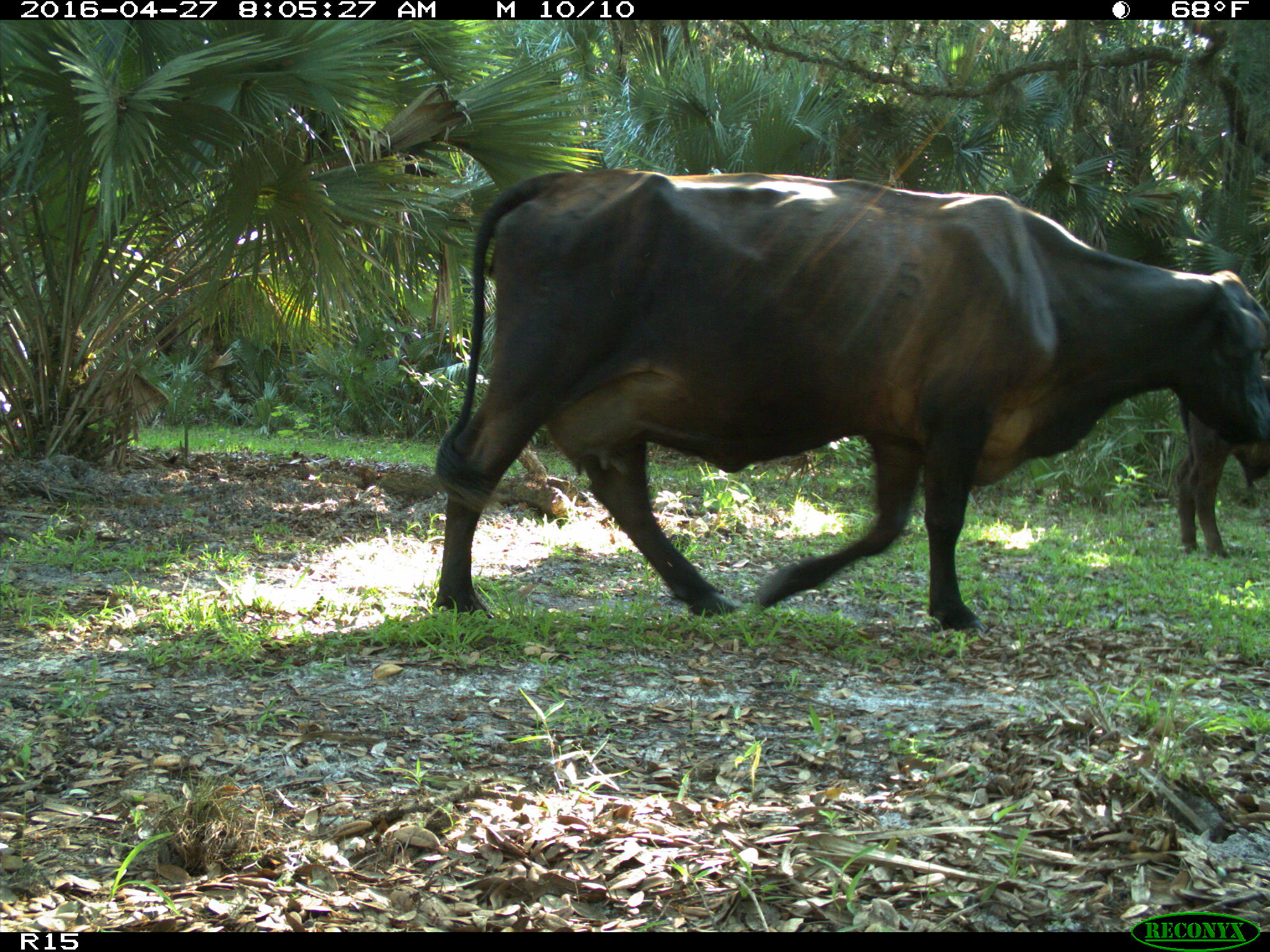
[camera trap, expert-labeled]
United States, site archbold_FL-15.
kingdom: Animalia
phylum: Chordata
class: Mammalia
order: Artiodactyla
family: Bovidae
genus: Bos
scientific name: Bos taurus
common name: domestic cow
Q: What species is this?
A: Bos taurus (domestic cow).